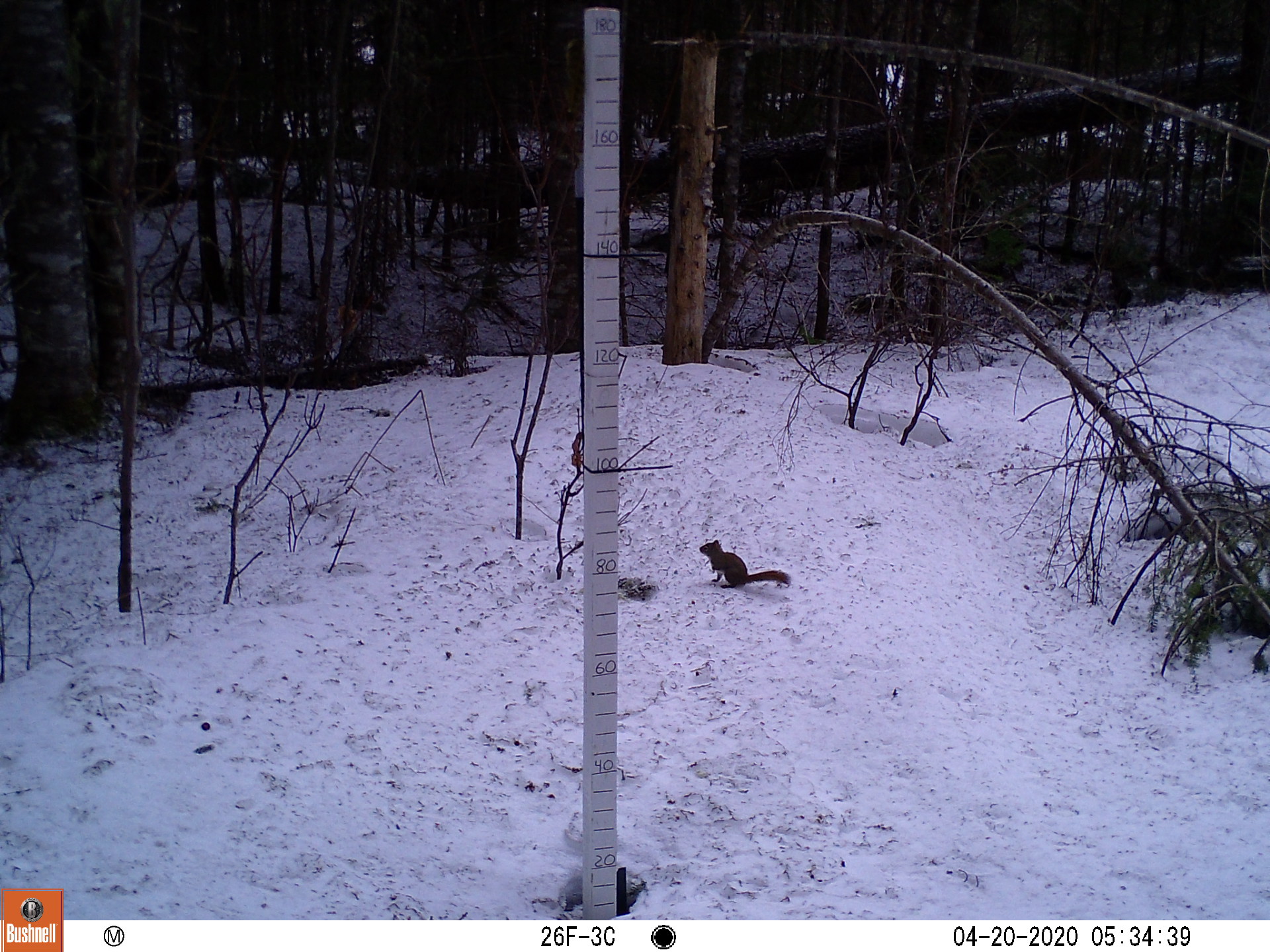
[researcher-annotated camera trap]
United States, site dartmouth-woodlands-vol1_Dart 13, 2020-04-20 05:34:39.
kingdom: Animalia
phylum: Chordata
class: Mammalia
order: Rodentia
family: Sciuridae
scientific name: Sciuridae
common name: squirrel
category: squirrel sp.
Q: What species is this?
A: Squirrel sp. (squirrel) (Sciuridae).